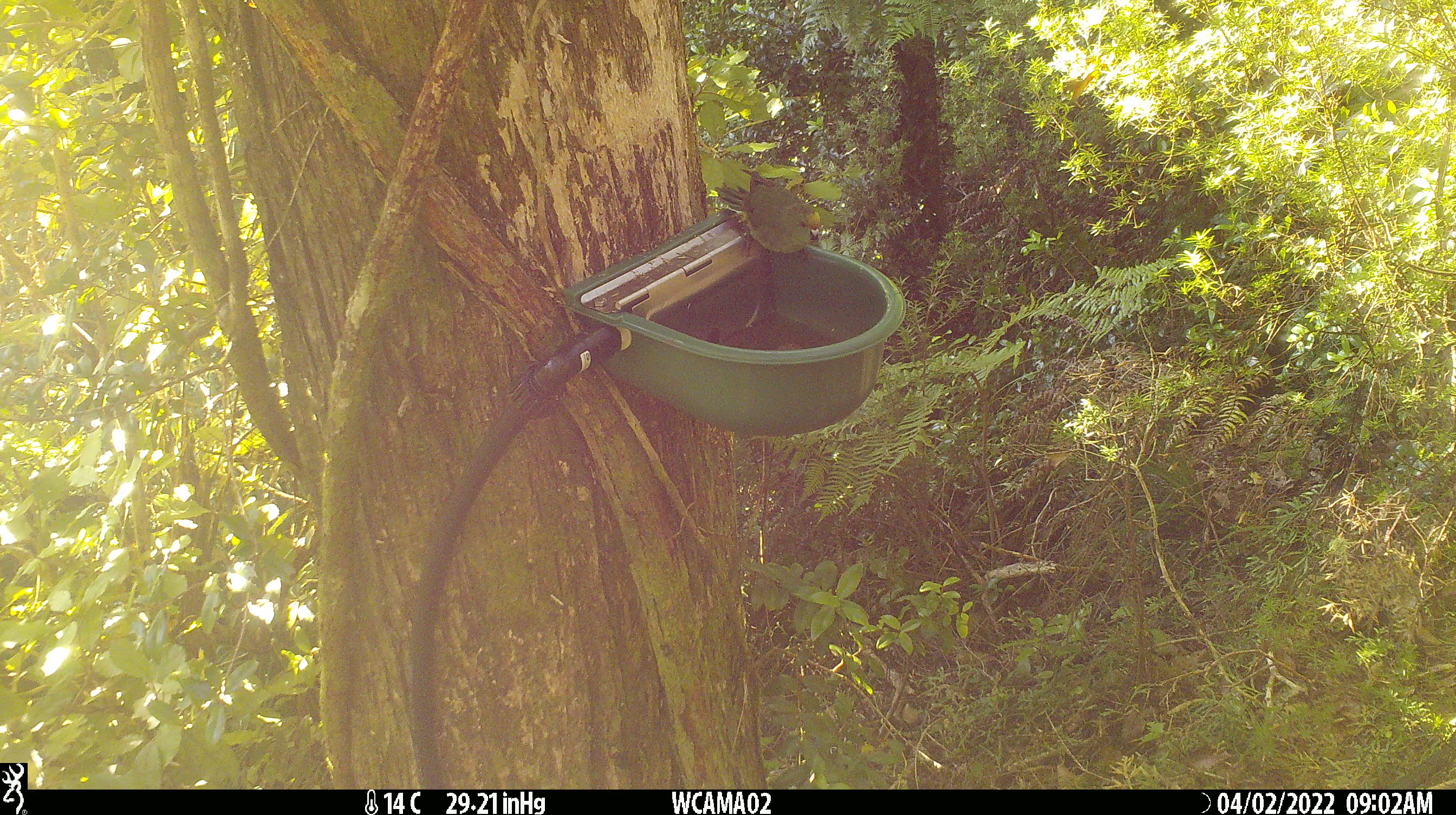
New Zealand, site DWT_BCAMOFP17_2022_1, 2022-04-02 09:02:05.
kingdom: Animalia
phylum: Chordata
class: Aves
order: Psittaciformes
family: Psittaculidae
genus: Cyanoramphus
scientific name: Cyanoramphus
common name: parakeet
Parakeet (Cyanoramphus).